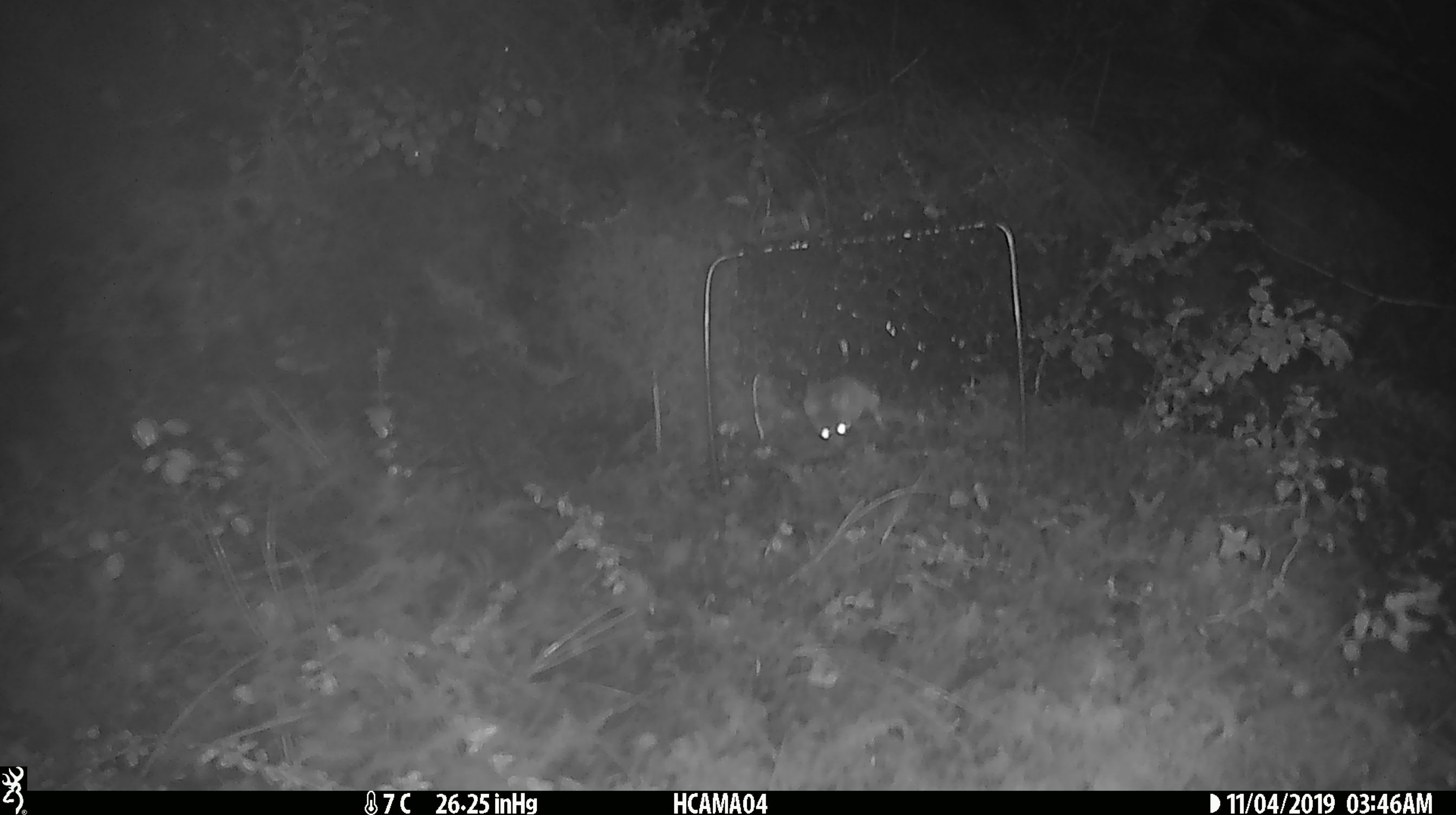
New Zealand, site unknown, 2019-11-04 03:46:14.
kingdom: Animalia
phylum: Chordata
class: Mammalia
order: Rodentia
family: Muridae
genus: Mus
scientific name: Mus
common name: mouse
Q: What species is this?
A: Mouse (Mus).